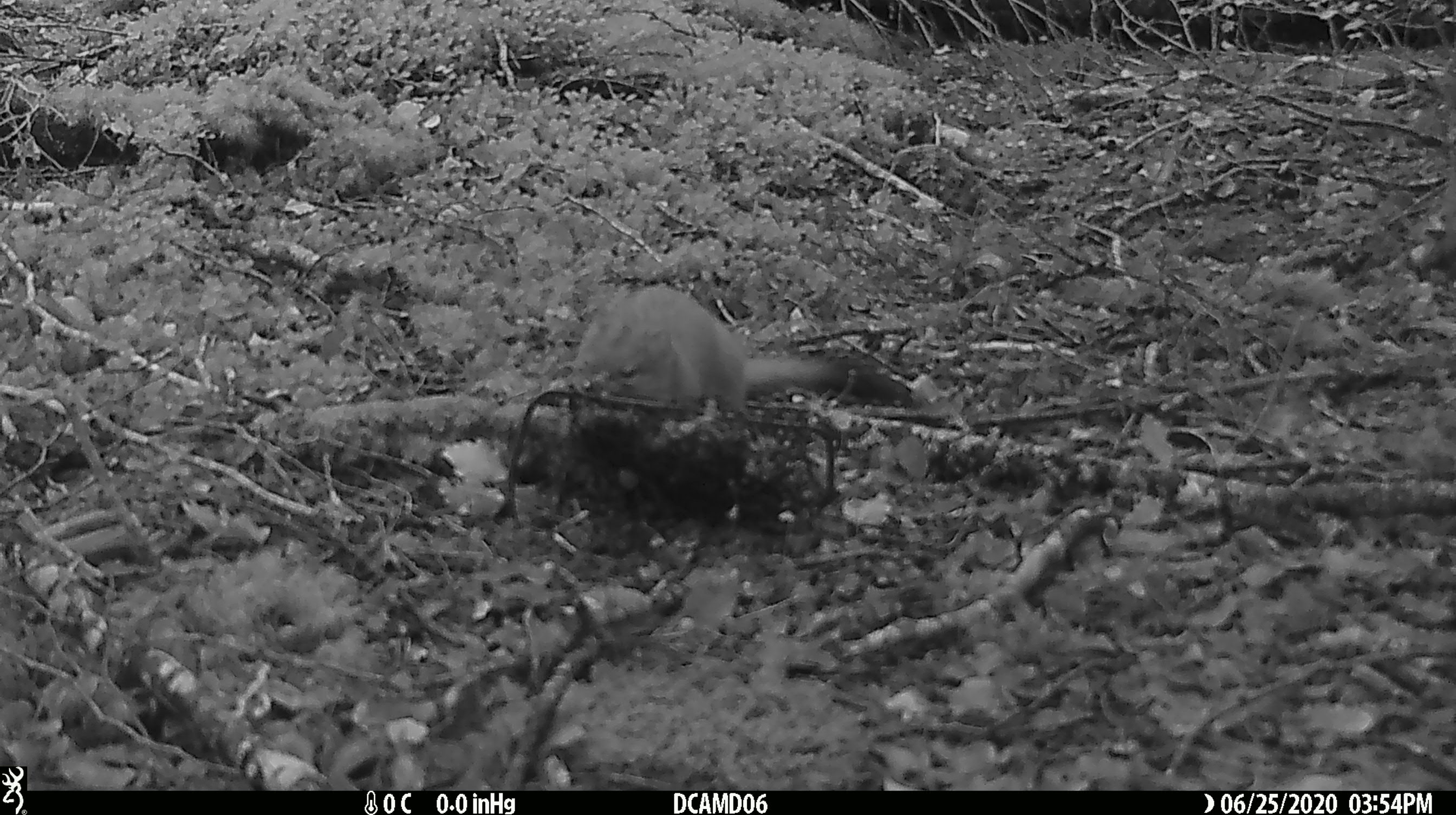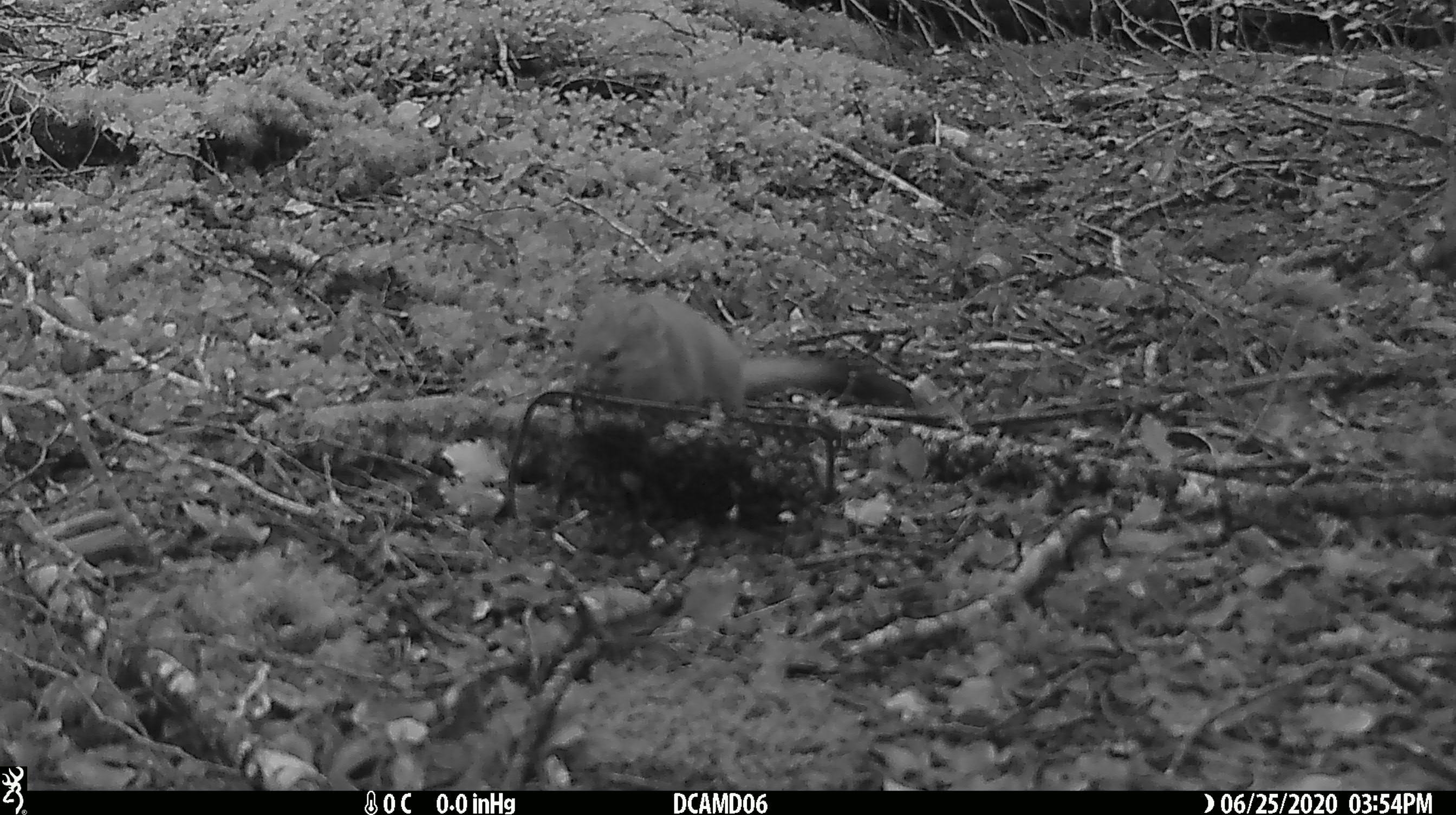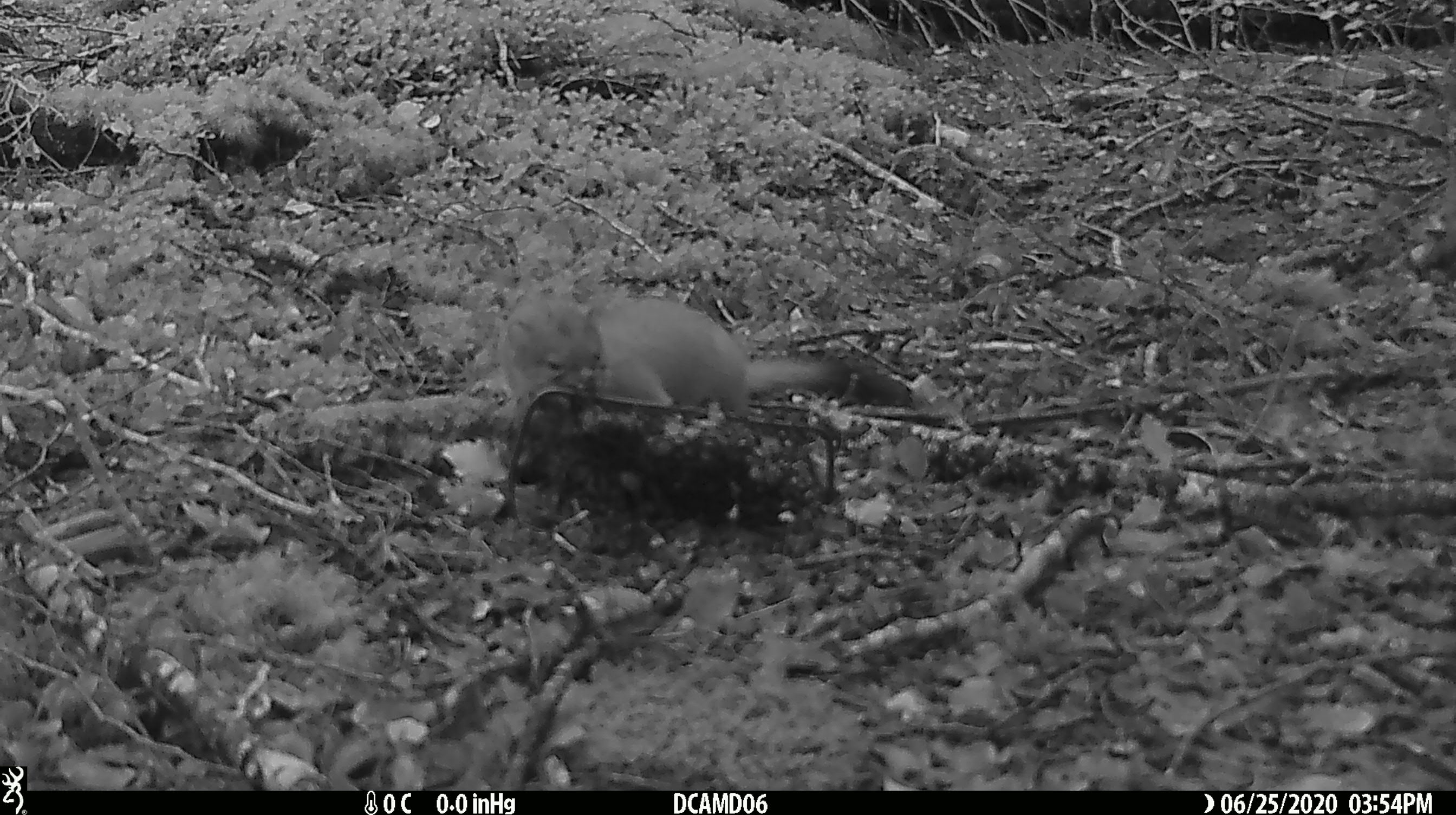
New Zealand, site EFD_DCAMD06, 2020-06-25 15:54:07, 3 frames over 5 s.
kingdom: Animalia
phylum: Chordata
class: Mammalia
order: Carnivora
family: Mustelidae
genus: Mustela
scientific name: Mustela erminea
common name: stoat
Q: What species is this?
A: Stoat (Mustela erminea).